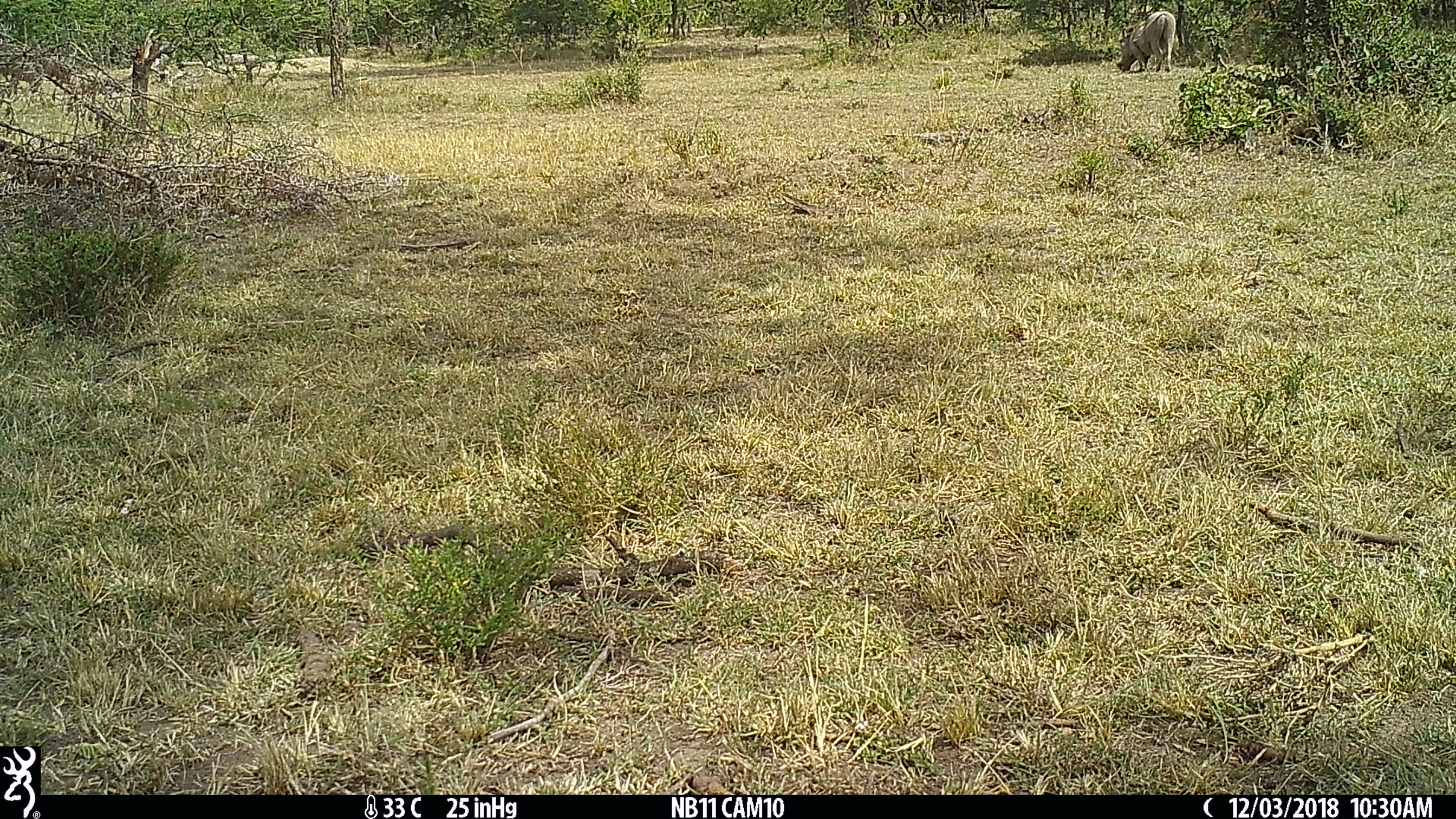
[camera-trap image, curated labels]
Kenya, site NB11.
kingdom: Animalia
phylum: Chordata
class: Mammalia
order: Artiodactyla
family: Suidae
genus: Phacochoerus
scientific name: Phacochoerus africanus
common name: common warthog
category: warthog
Warthog (common warthog) (Phacochoerus africanus).